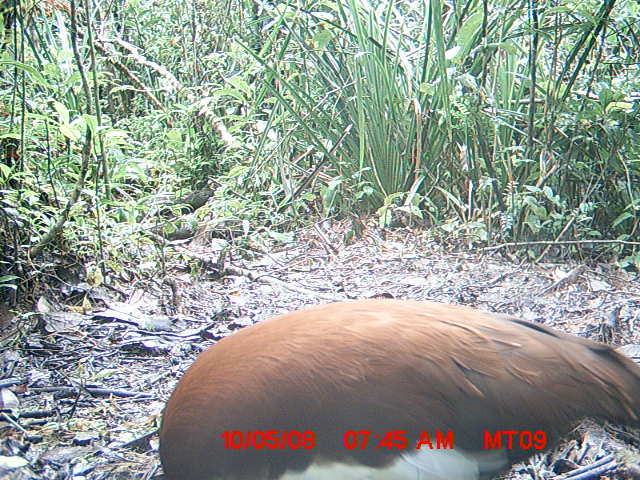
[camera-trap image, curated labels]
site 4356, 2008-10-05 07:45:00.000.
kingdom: Animalia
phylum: Chordata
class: Aves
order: Pelecaniformes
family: Threskiornithidae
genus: Lophotibis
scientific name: Lophotibis cristata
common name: madagascan ibis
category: lophotibis cristataa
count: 2